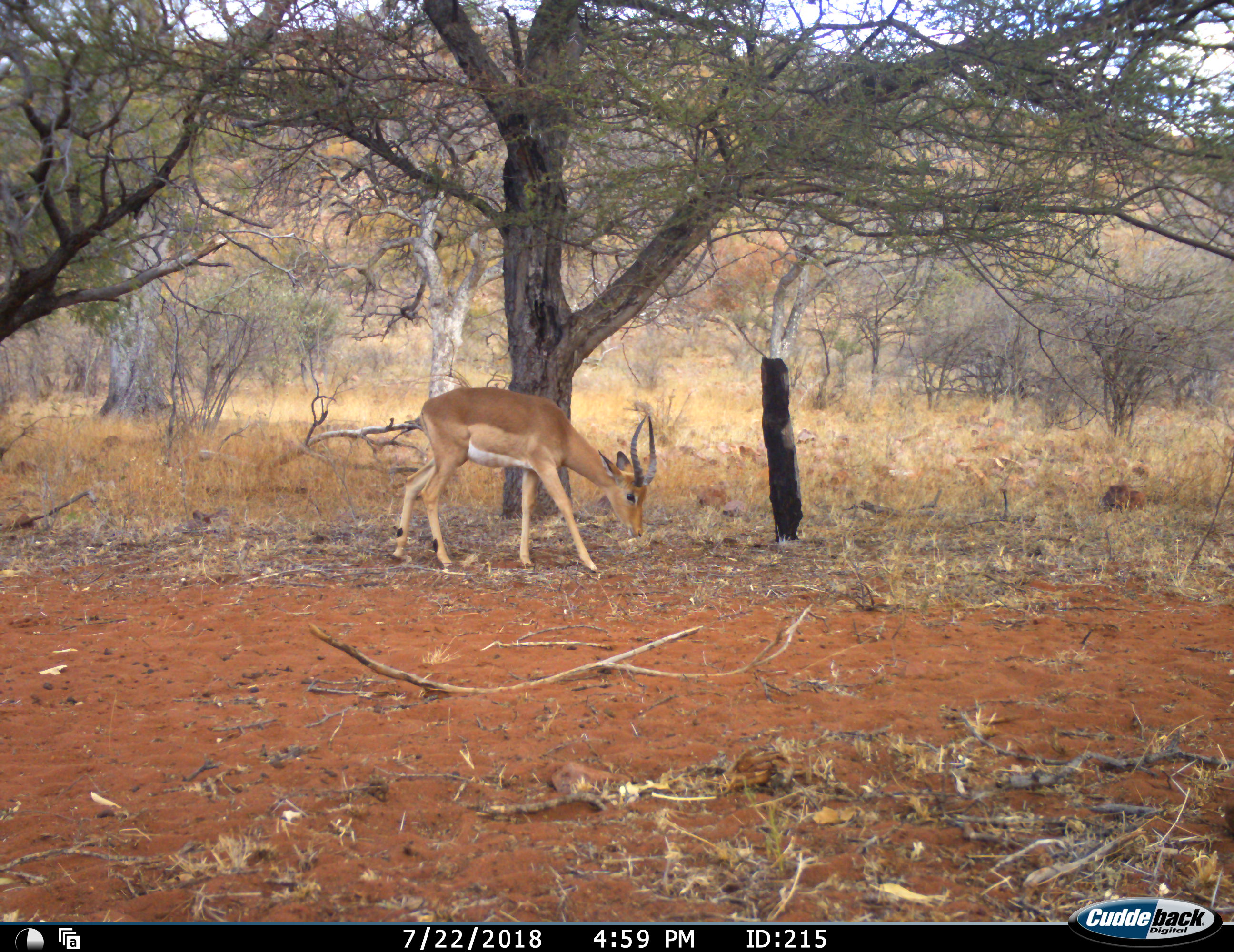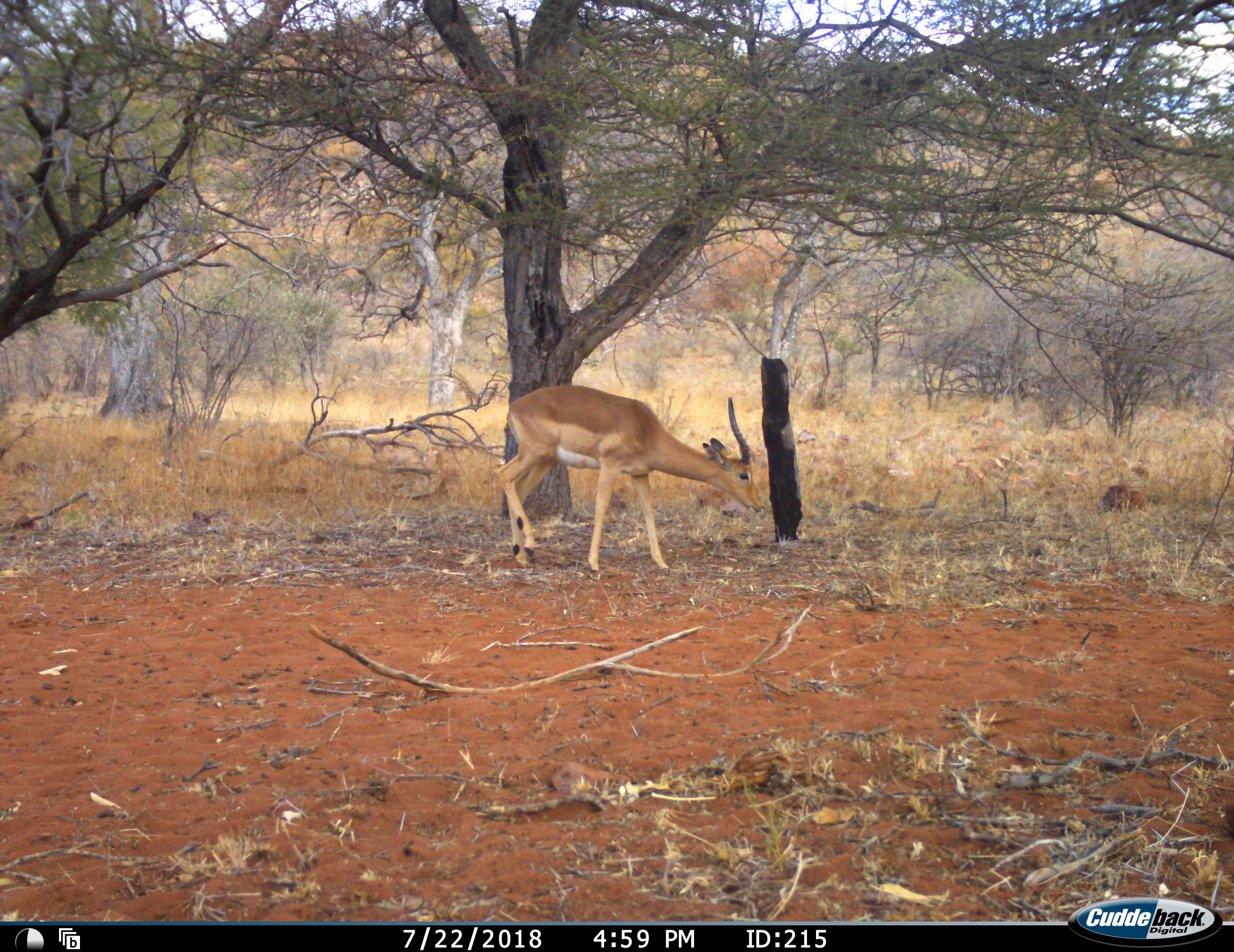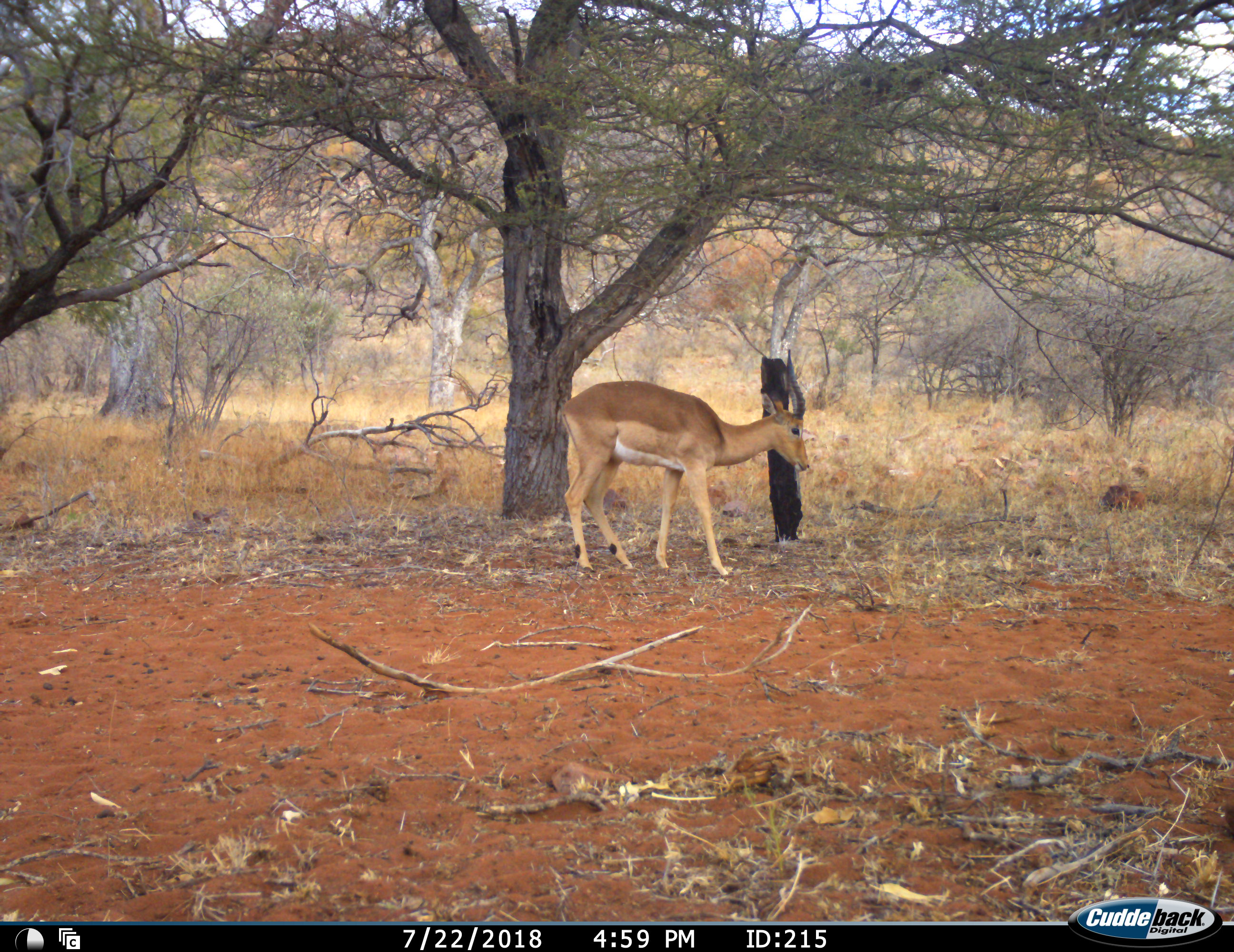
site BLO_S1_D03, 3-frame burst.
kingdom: Animalia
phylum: Chordata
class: Mammalia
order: Artiodactyla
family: Bovidae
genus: Aepyceros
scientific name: Aepyceros melampus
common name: impala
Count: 1.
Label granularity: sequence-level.